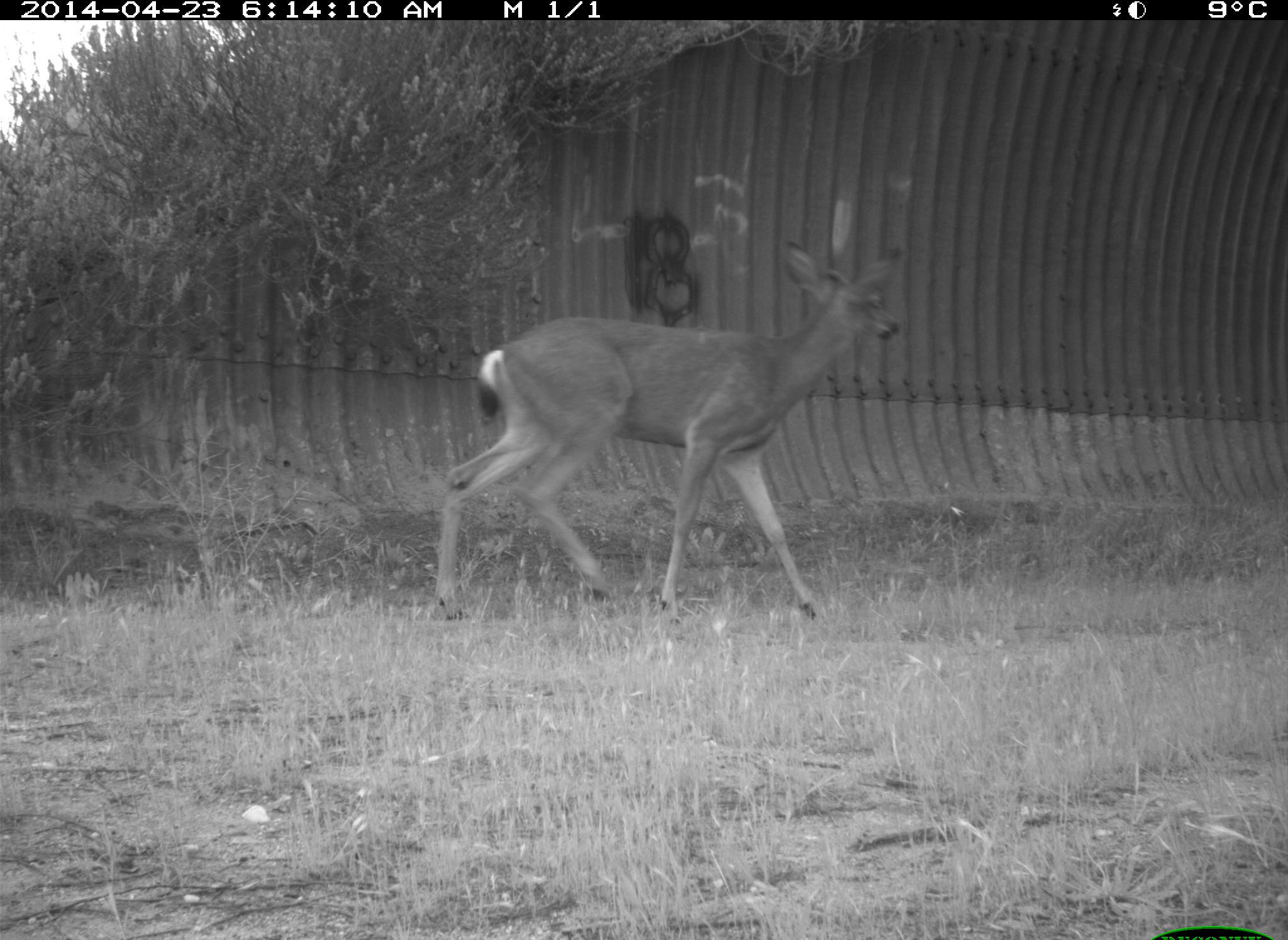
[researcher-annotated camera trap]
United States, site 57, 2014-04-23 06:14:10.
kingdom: Animalia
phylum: Chordata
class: Mammalia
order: Artiodactyla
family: Cervidae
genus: Odocoileus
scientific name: Odocoileus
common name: deer